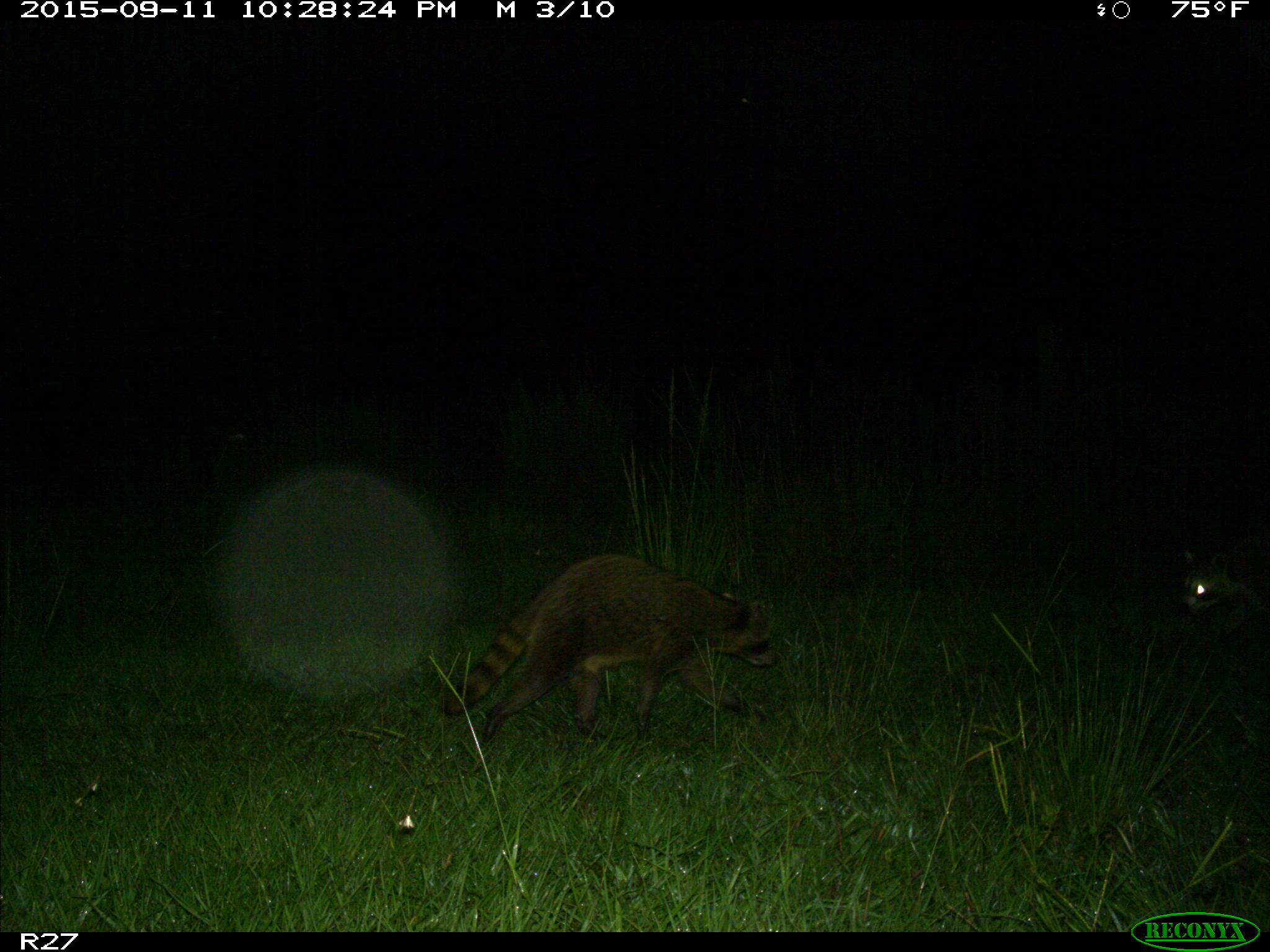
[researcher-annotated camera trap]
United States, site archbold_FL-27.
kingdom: Animalia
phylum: Chordata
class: Mammalia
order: Carnivora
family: Procyonidae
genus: Procyon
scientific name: Procyon lotor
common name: common raccoon